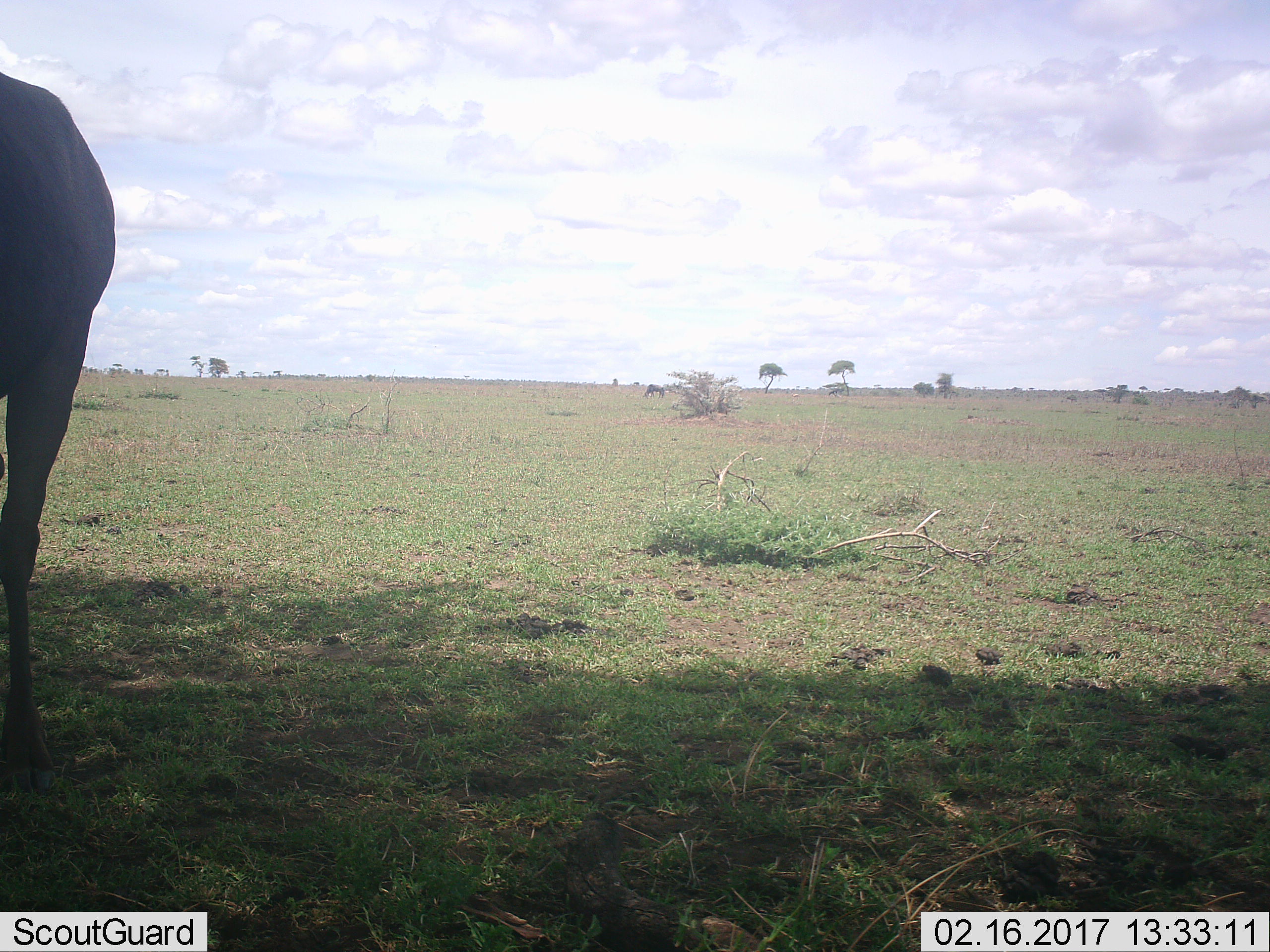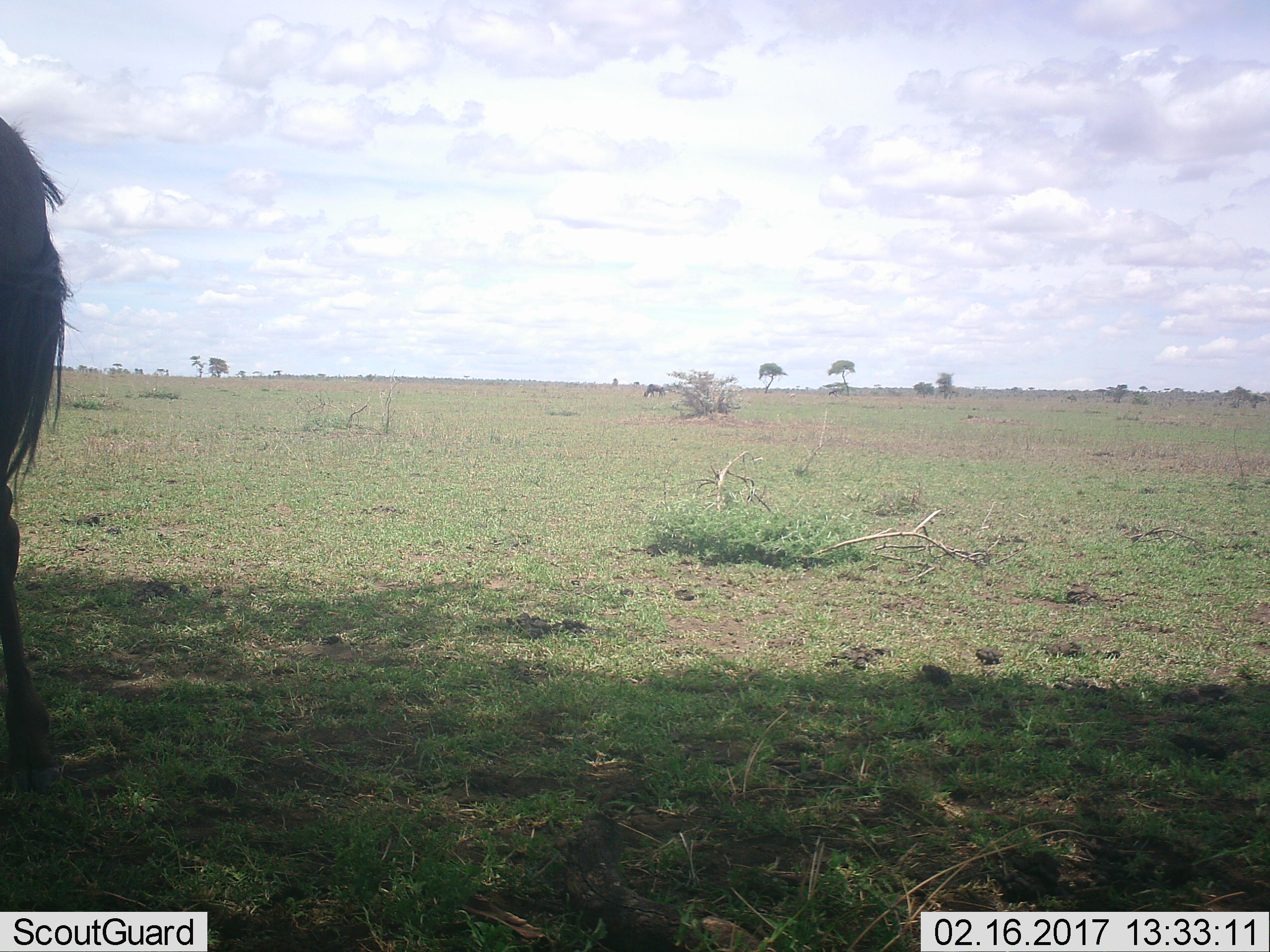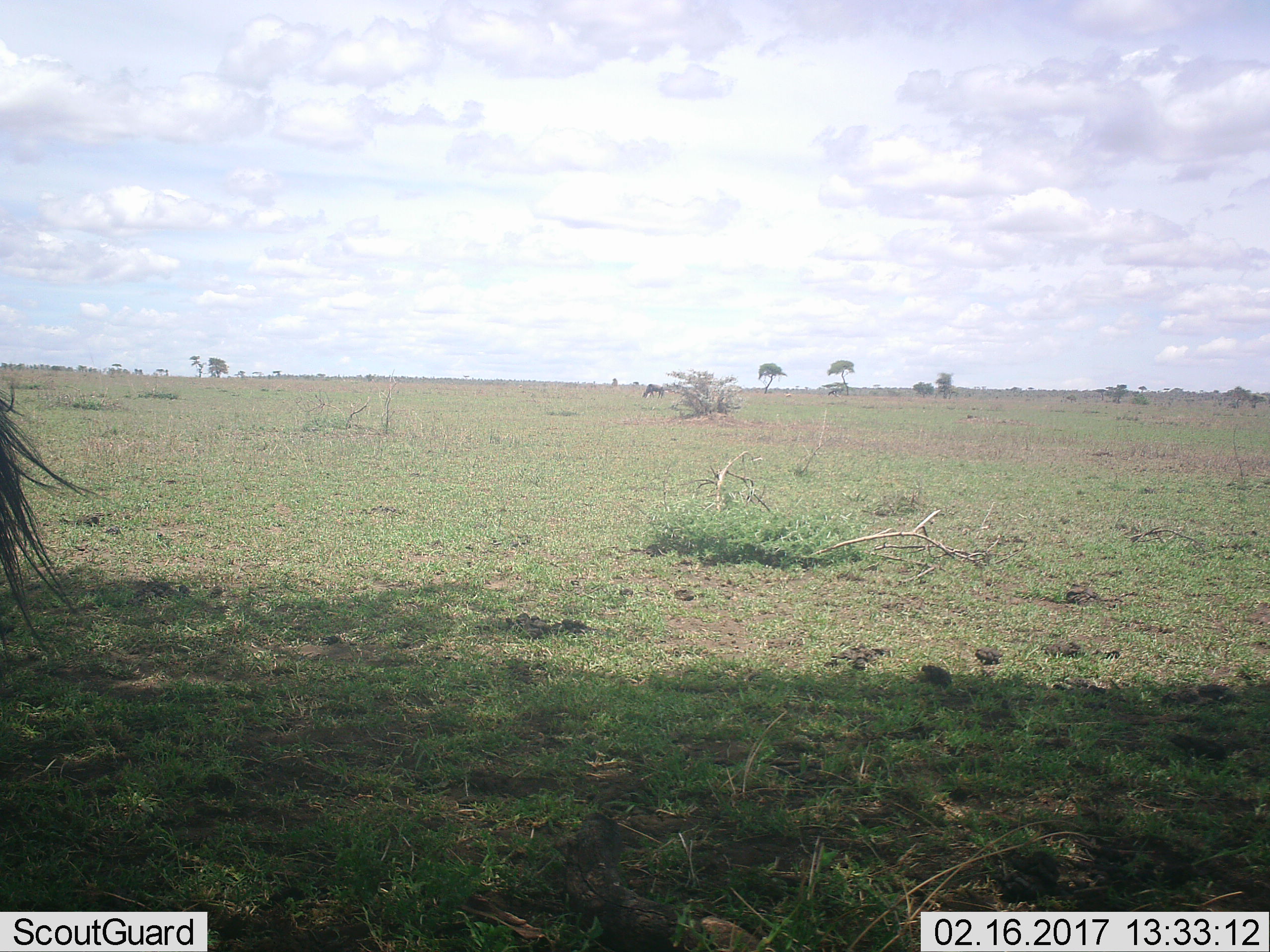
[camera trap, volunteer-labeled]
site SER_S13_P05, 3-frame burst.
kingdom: Animalia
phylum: Chordata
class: Mammalia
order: Artiodactyla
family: Bovidae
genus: Connochaetes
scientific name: Connochaetes taurinus taurinus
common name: blue wildebeest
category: wildebeestblue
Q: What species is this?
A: Wildebeestblue (blue wildebeest) (Connochaetes taurinus taurinus).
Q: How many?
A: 1.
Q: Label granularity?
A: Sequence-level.